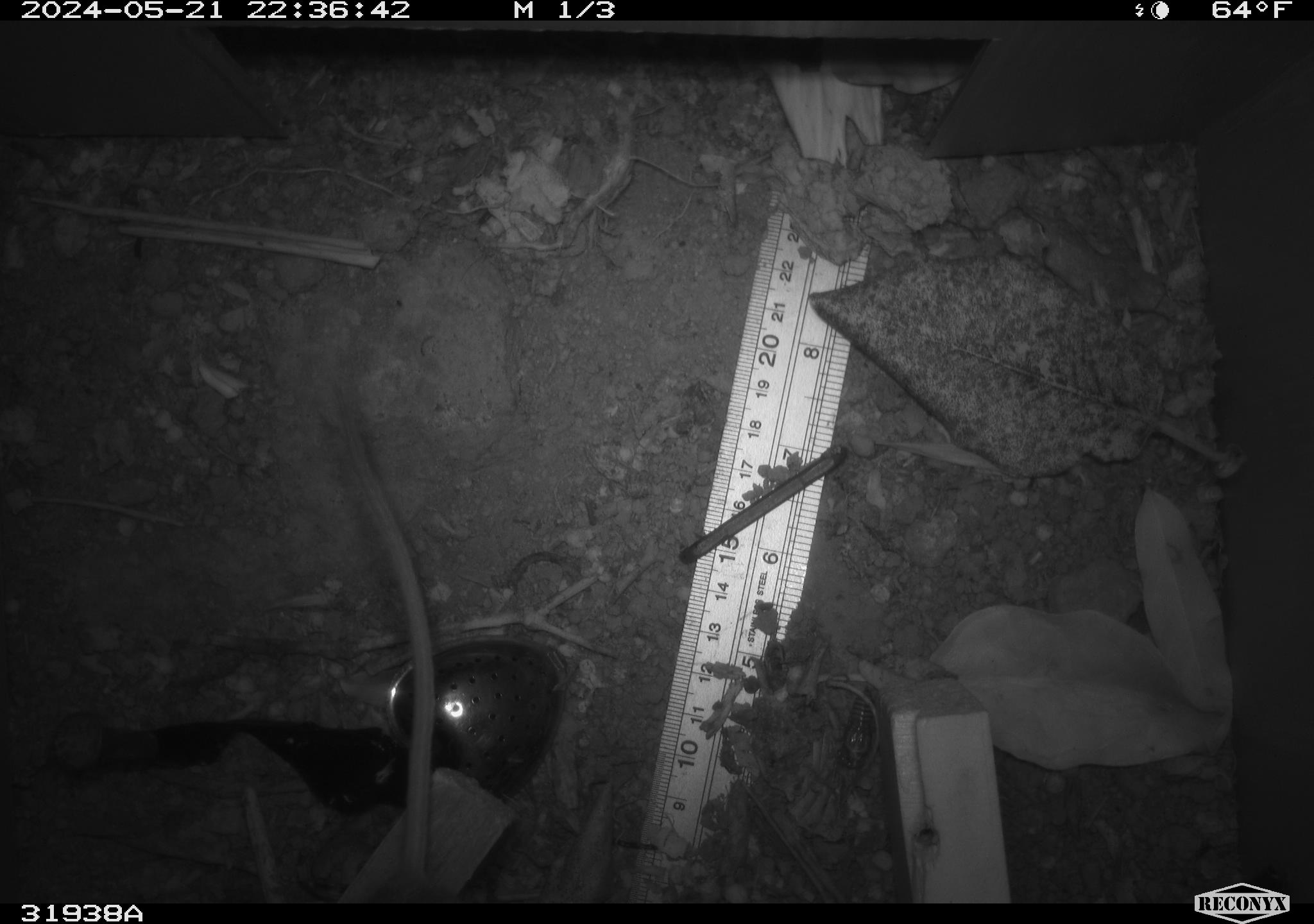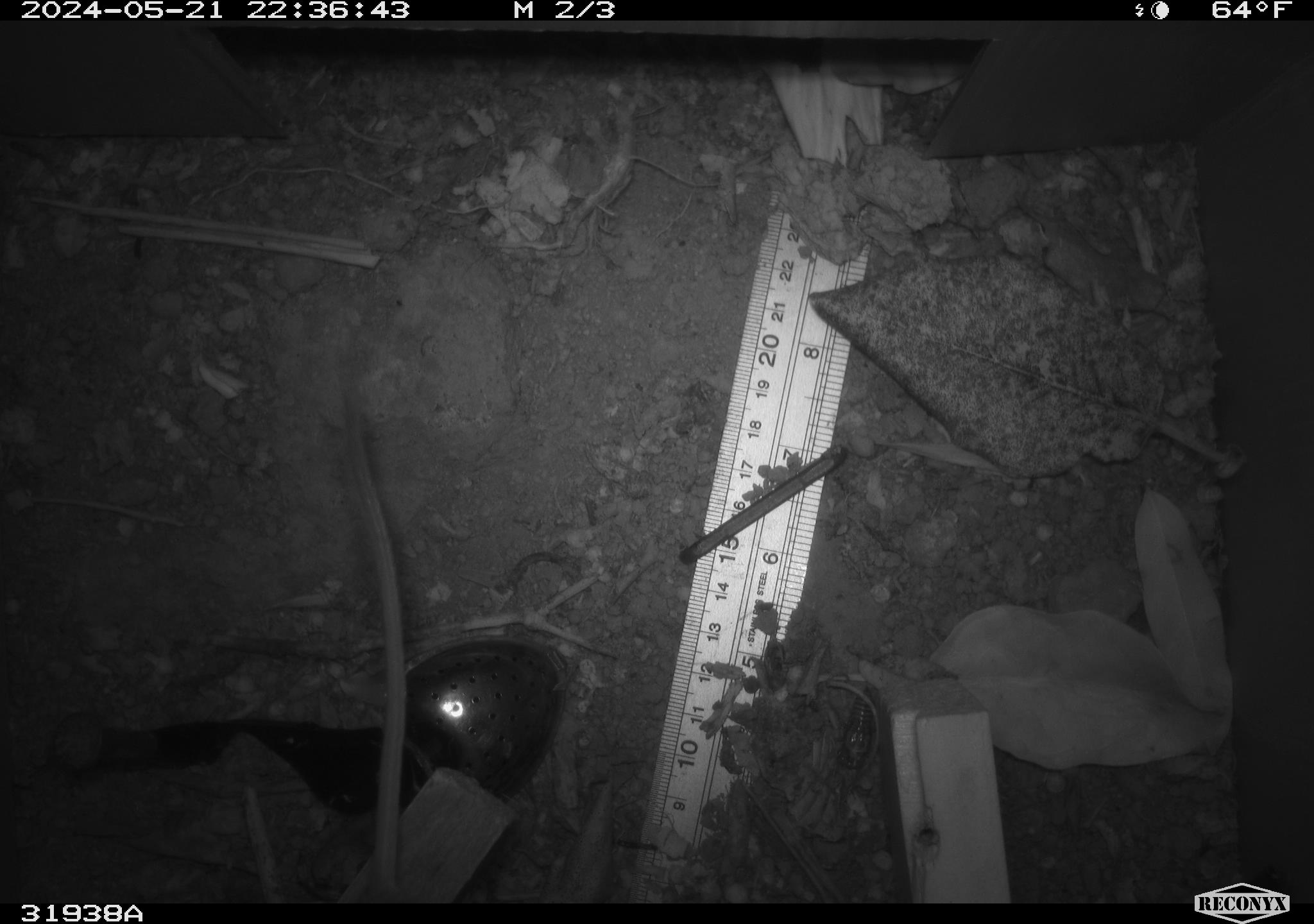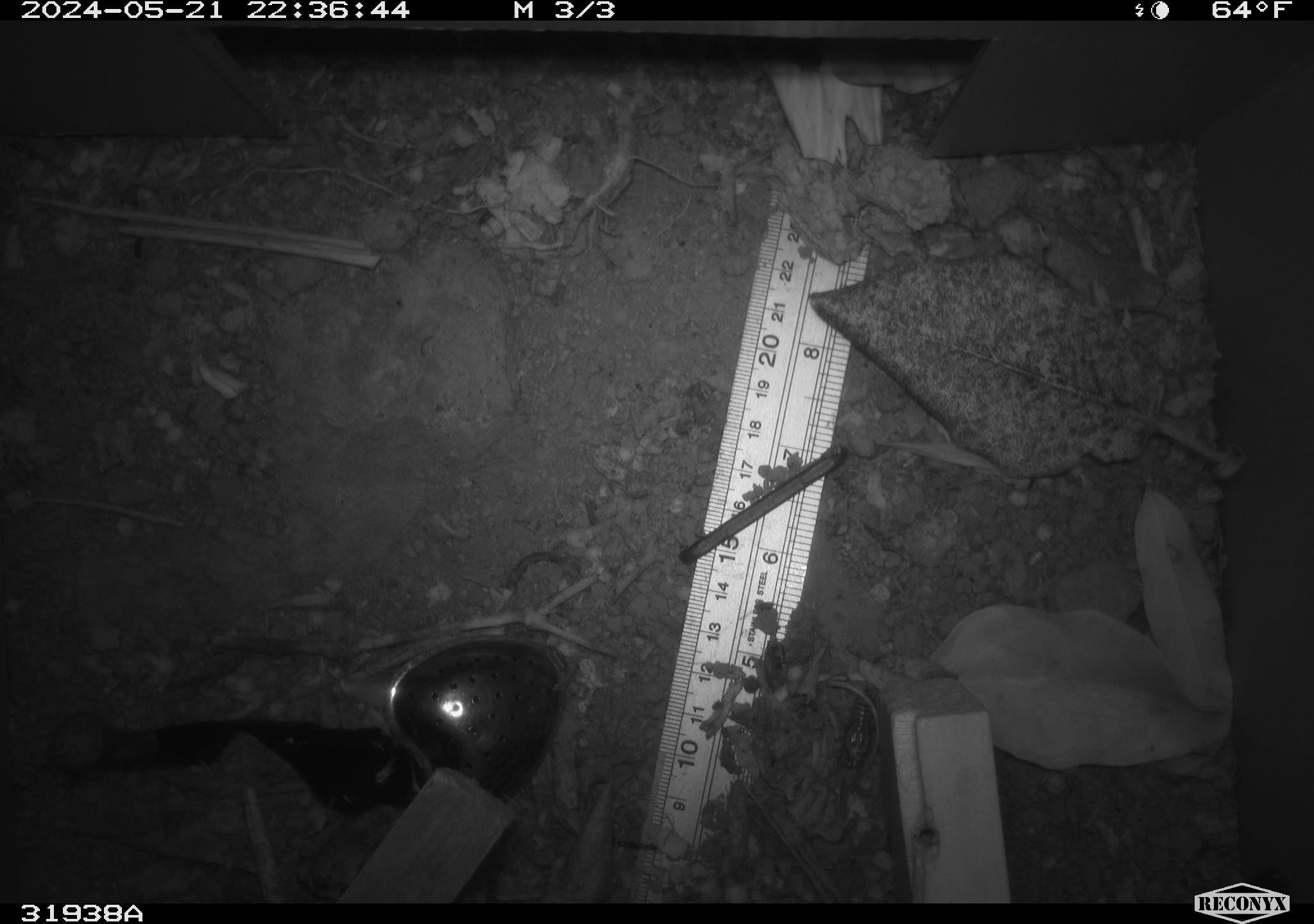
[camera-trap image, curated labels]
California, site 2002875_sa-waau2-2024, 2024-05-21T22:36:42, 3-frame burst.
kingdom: Animalia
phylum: Chordata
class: Mammalia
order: Rodentia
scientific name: Rodentia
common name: rodent